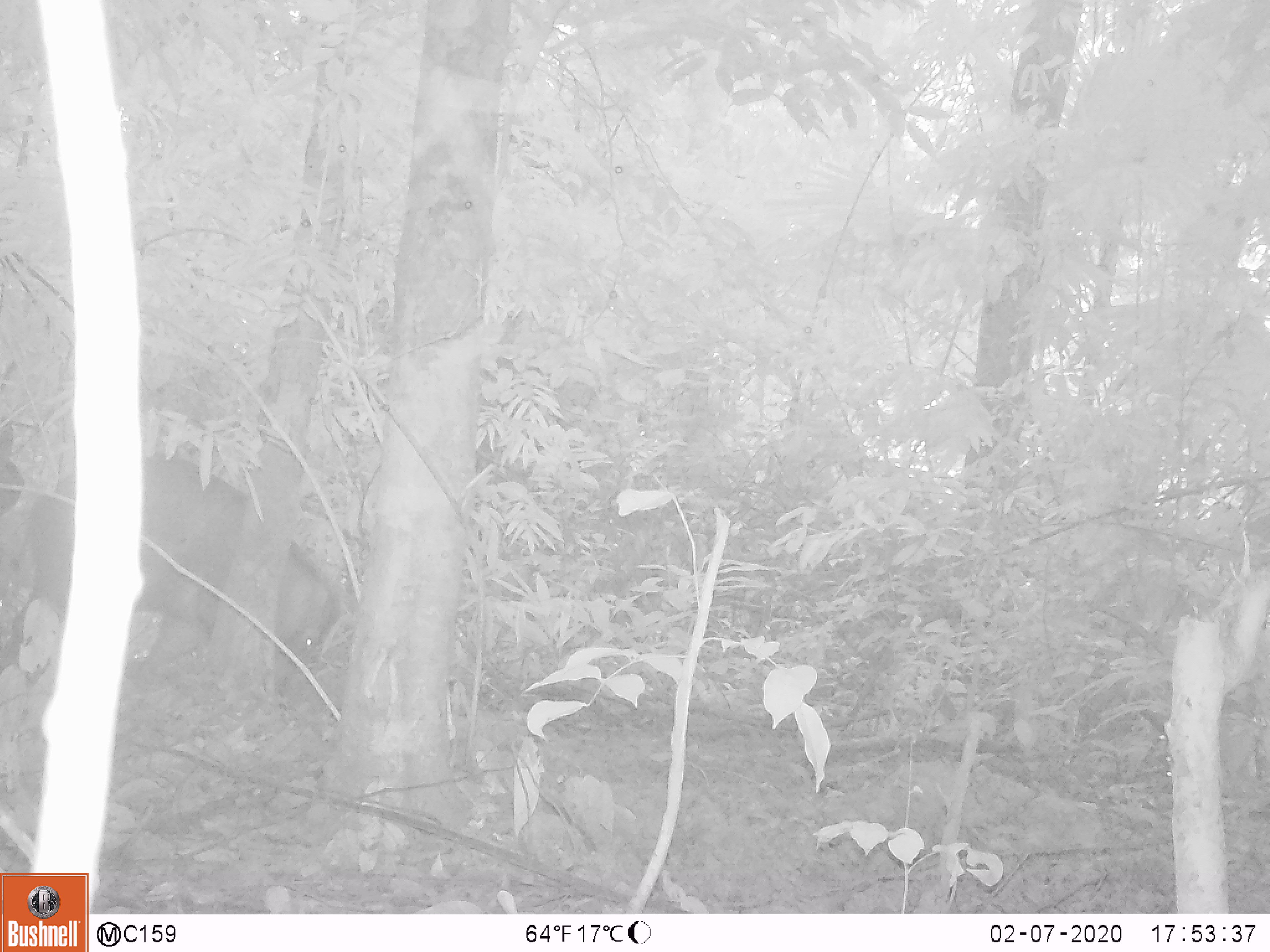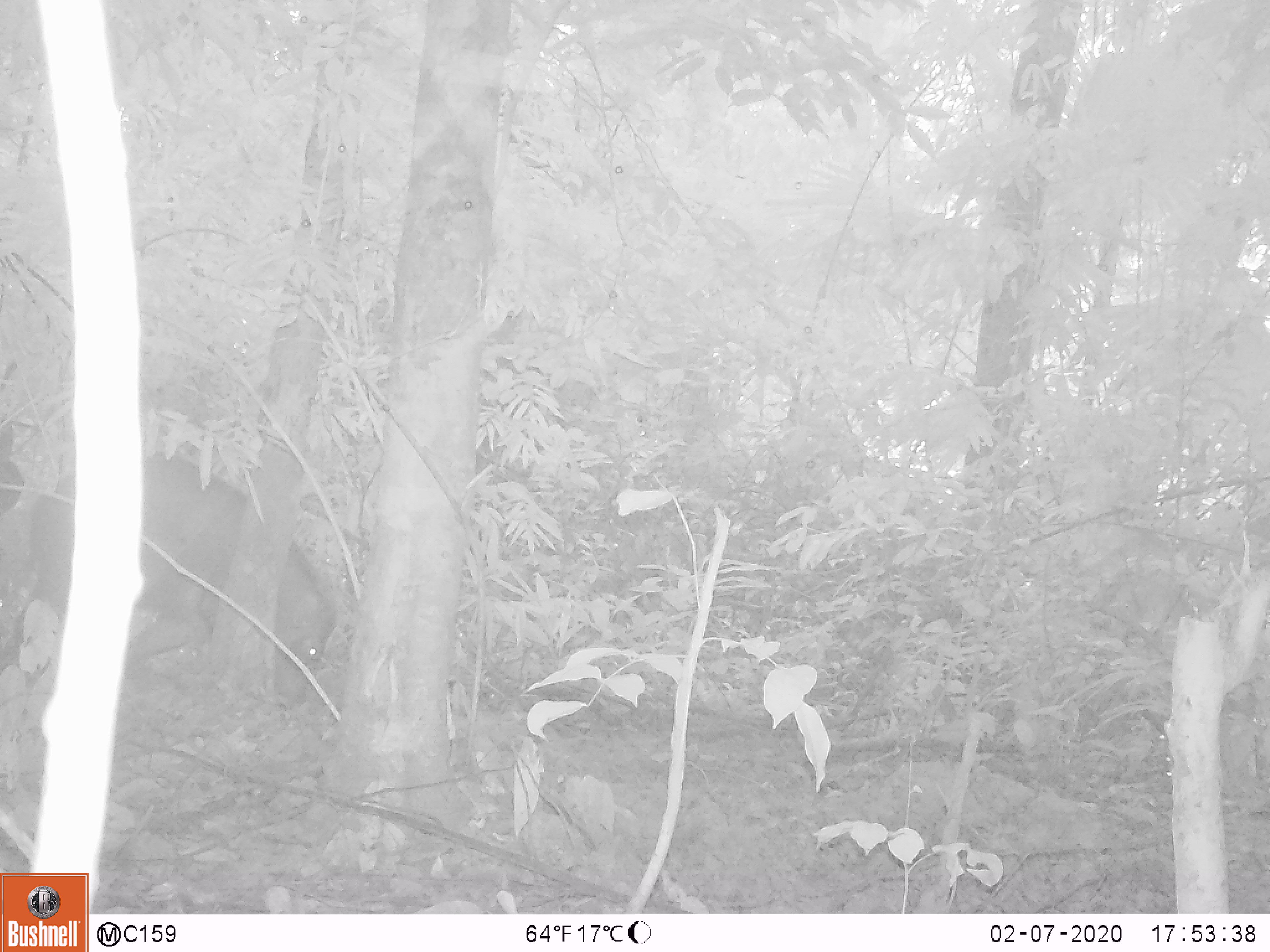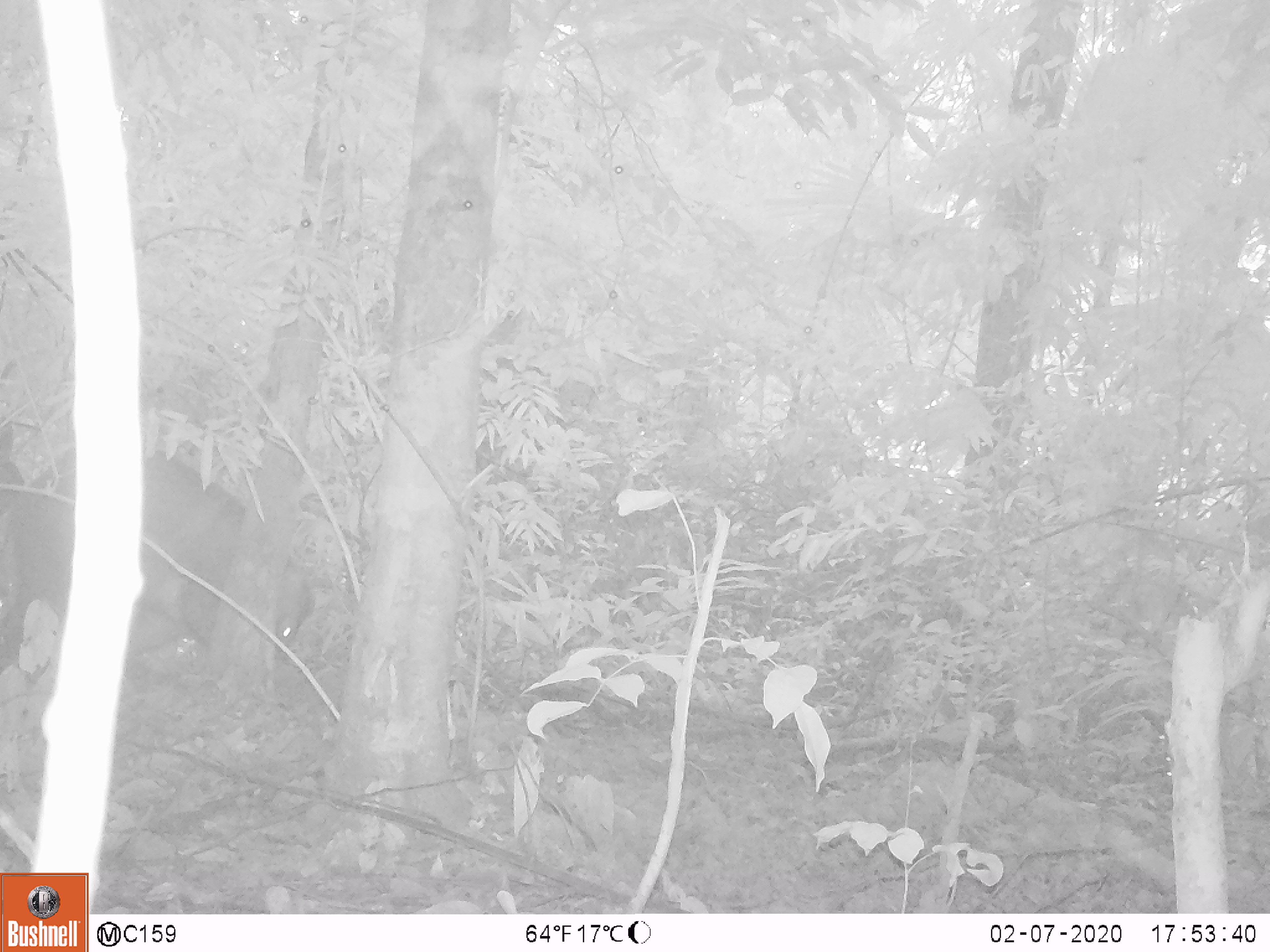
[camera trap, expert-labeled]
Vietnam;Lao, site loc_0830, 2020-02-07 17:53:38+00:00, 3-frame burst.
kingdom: Animalia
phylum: Chordata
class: Mammalia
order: Artiodactyla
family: Suidae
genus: Sus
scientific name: Sus scrofa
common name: eurasian wild pig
Eurasian wild pig (Sus scrofa). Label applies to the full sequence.